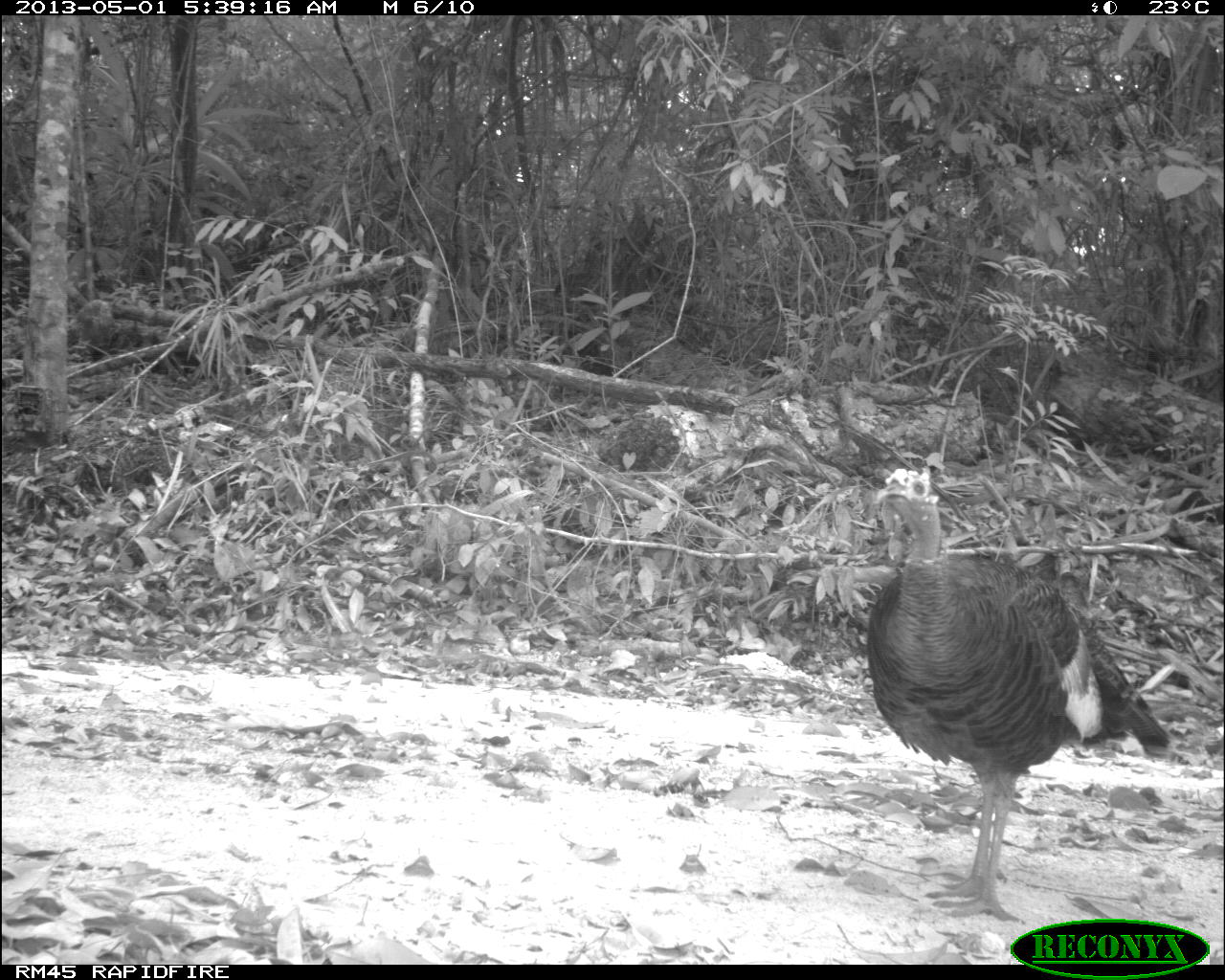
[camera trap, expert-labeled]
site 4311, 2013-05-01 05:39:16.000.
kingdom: Animalia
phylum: Chordata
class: Aves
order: Galliformes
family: Phasianidae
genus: Meleagris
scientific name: Meleagris ocellata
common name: ocellated turkey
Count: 1.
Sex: female.